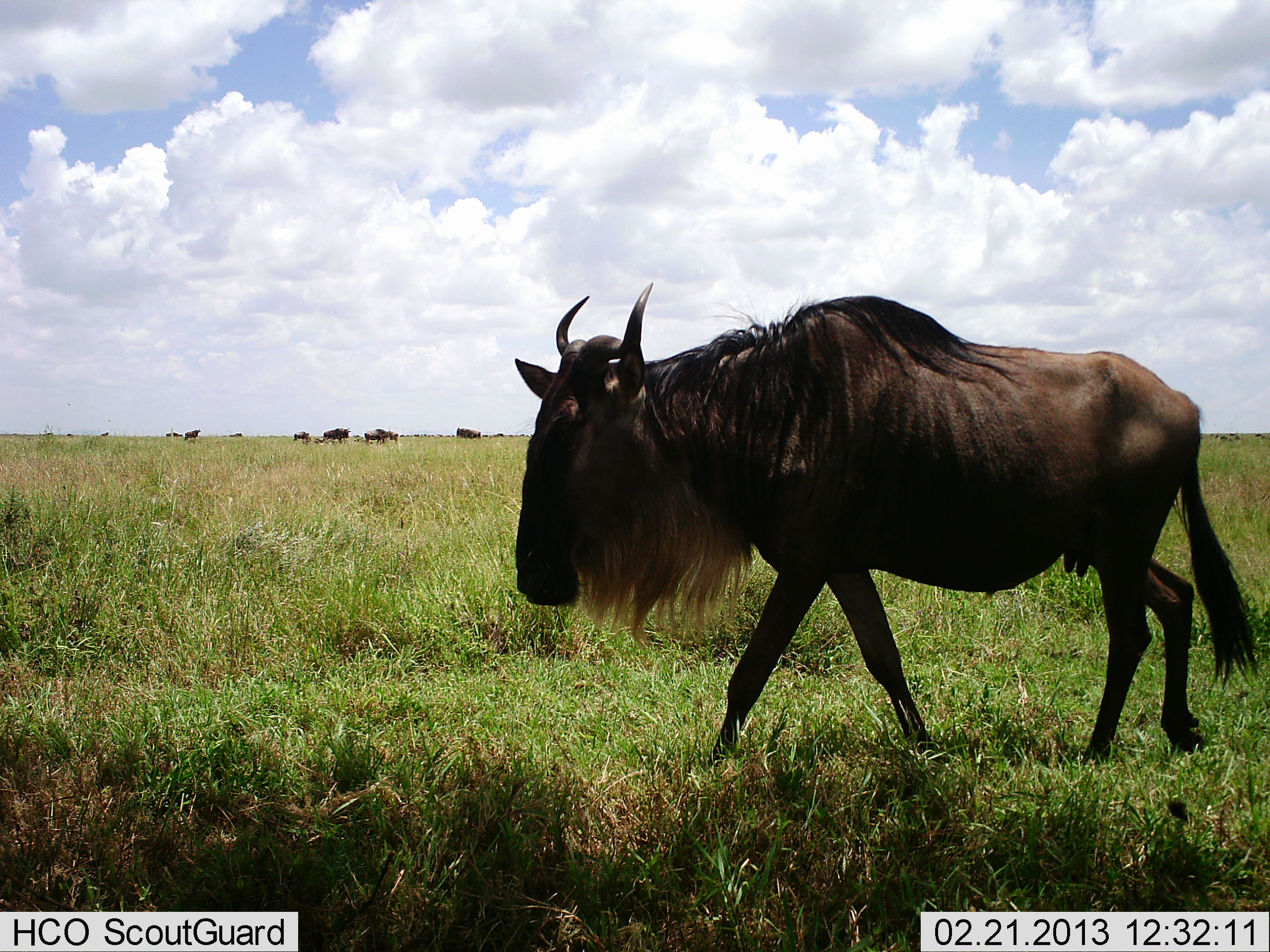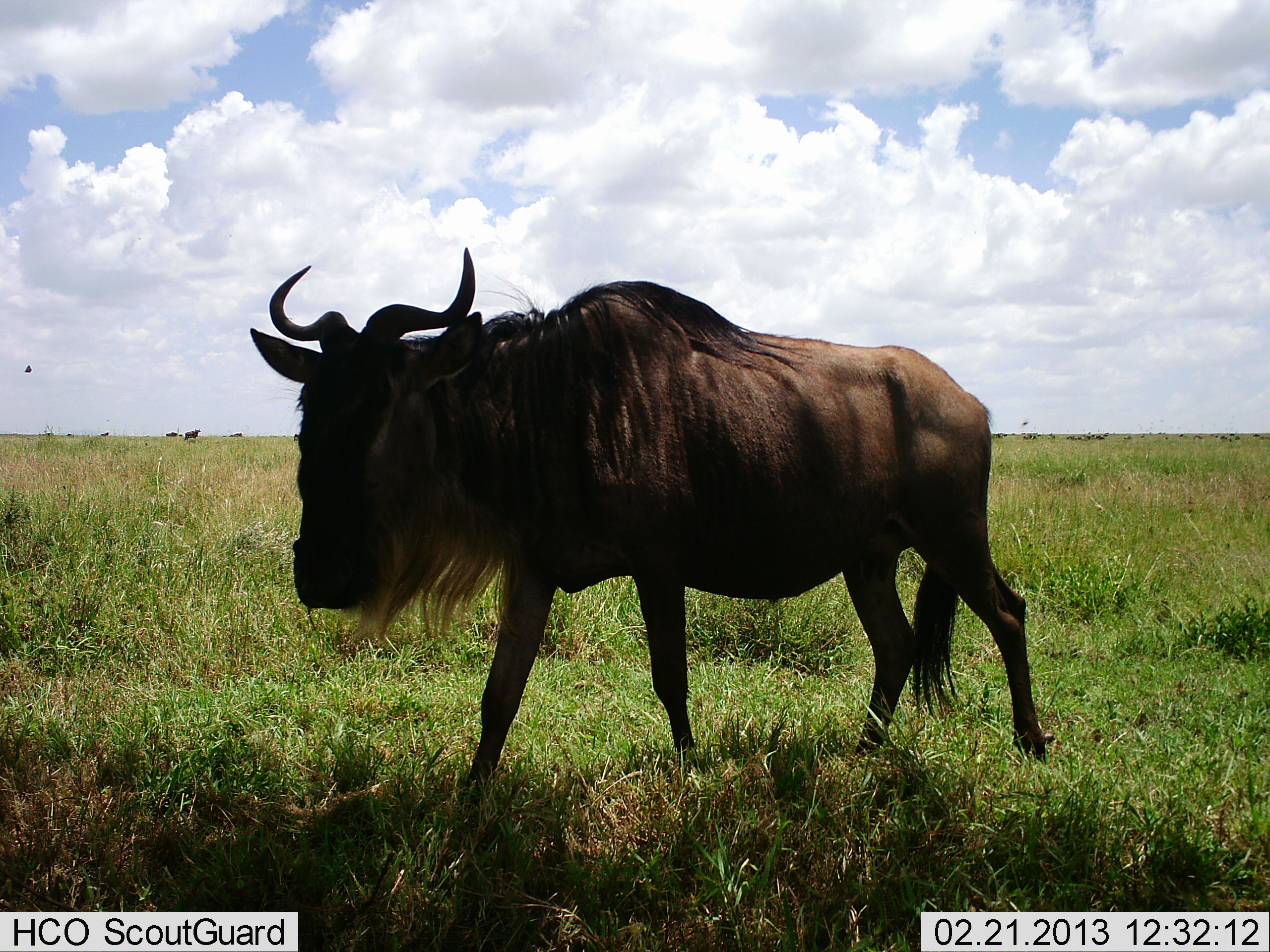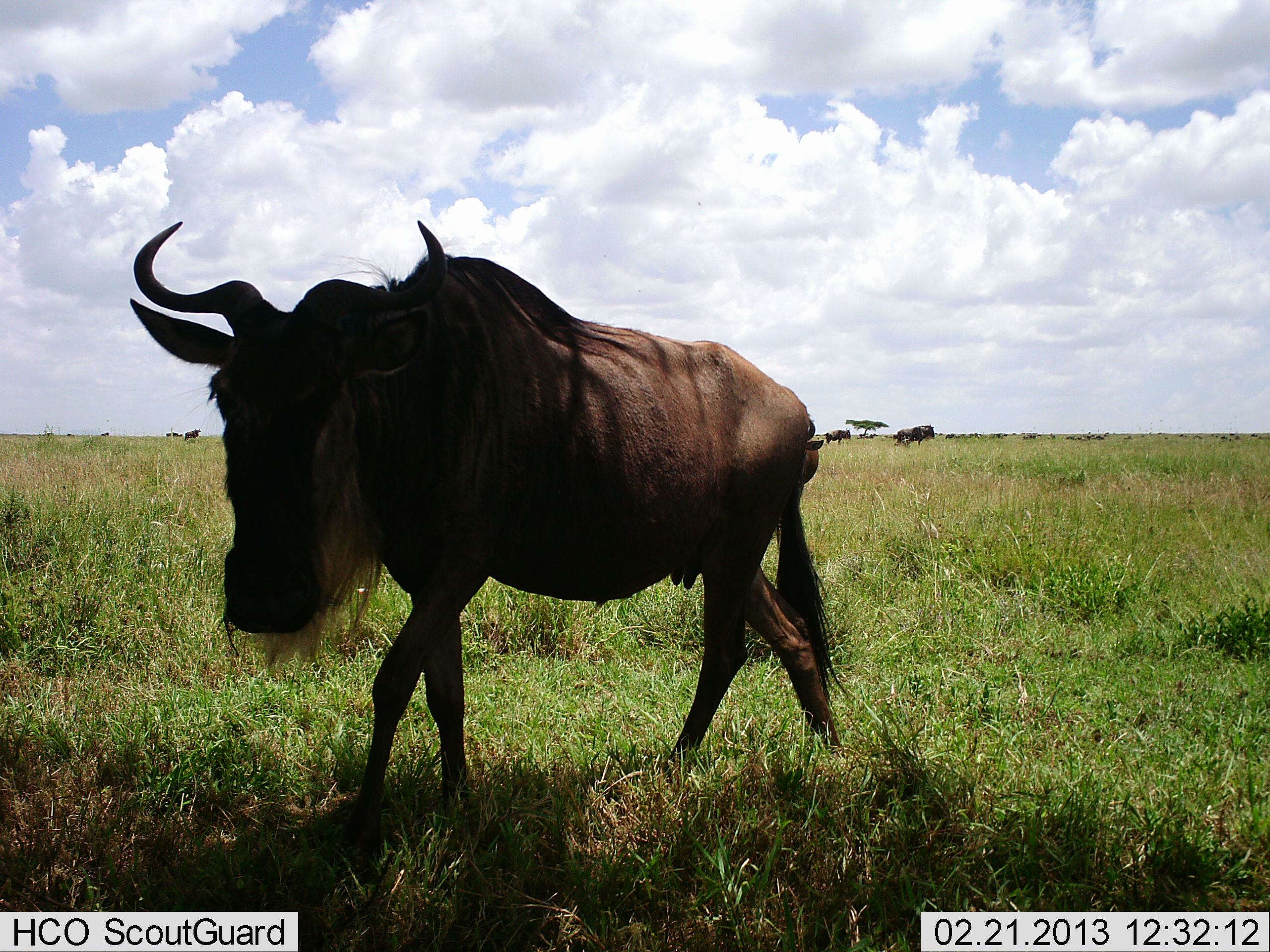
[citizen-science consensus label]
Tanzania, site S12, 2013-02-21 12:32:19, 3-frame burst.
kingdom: Animalia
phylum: Chordata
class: Mammalia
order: Artiodactyla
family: Bovidae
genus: Connochaetes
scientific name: Connochaetes taurinus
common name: blue wildebeest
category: wildebeest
Wildebeest (blue wildebeest) (Connochaetes taurinus), count 1. Behavior (volunteer vote fractions): standing 46%, resting 0%, moving 83%, interacting 0%. Young present (vote fraction): 0%. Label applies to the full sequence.